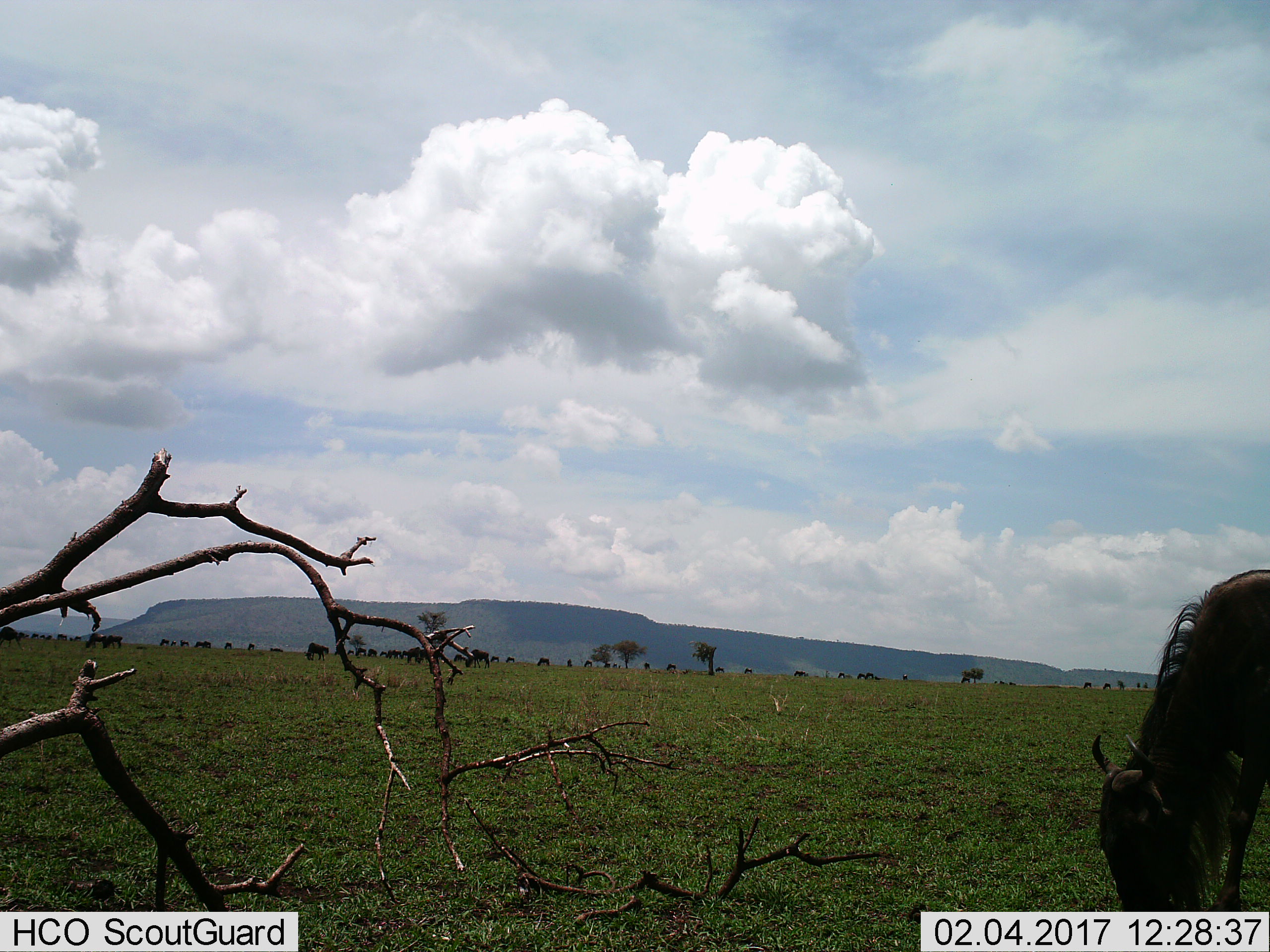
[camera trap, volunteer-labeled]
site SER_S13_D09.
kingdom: Animalia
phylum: Chordata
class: Mammalia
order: Artiodactyla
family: Bovidae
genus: Connochaetes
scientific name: Connochaetes taurinus taurinus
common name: blue wildebeest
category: wildebeestblue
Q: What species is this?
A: Wildebeestblue (blue wildebeest) (Connochaetes taurinus taurinus).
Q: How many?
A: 11-50.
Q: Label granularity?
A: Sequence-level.